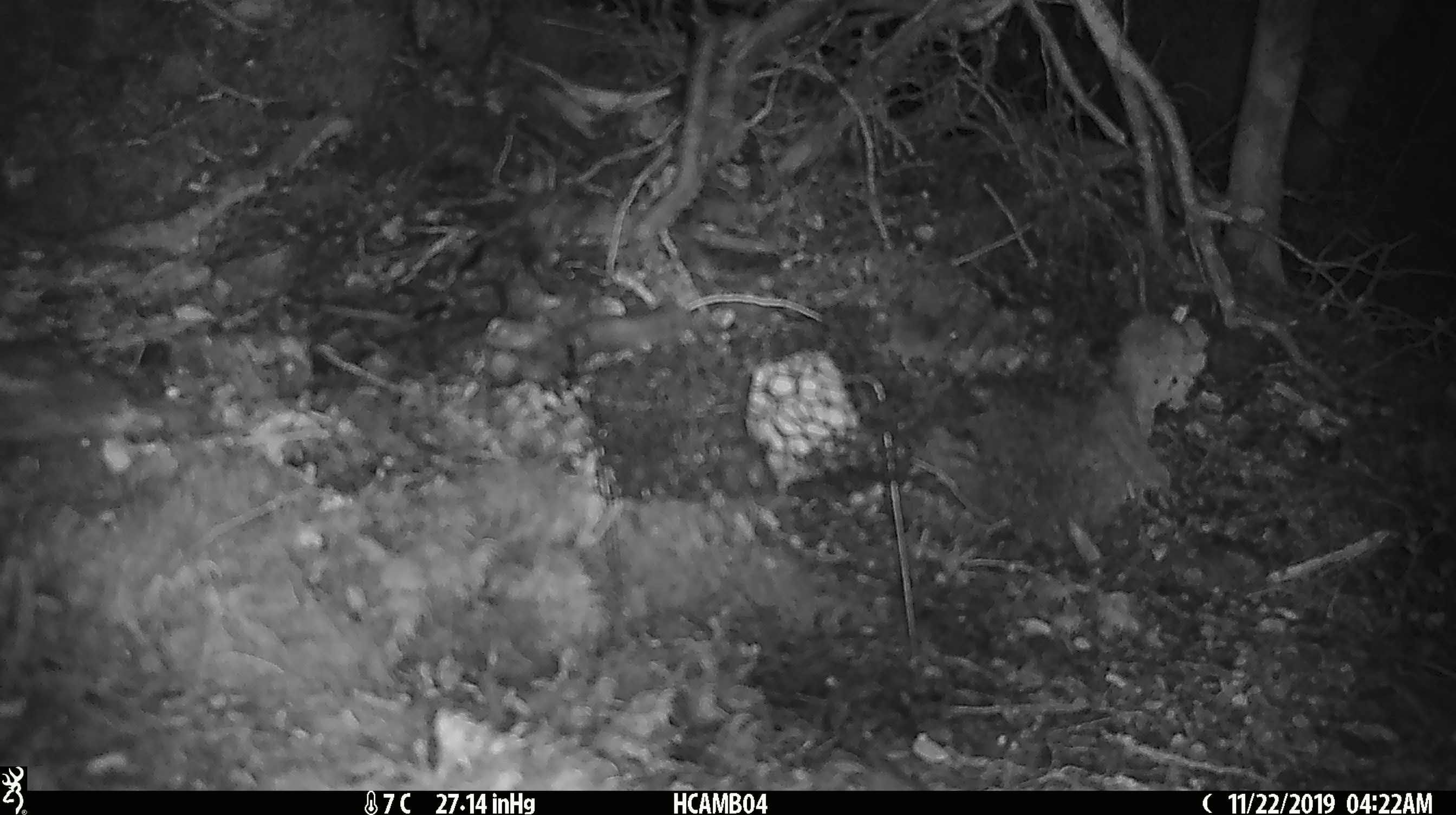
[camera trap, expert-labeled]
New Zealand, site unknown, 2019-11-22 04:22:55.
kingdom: Animalia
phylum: Chordata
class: Mammalia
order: Rodentia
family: Muridae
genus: Mus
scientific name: Mus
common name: mouse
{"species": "mouse (Mus)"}